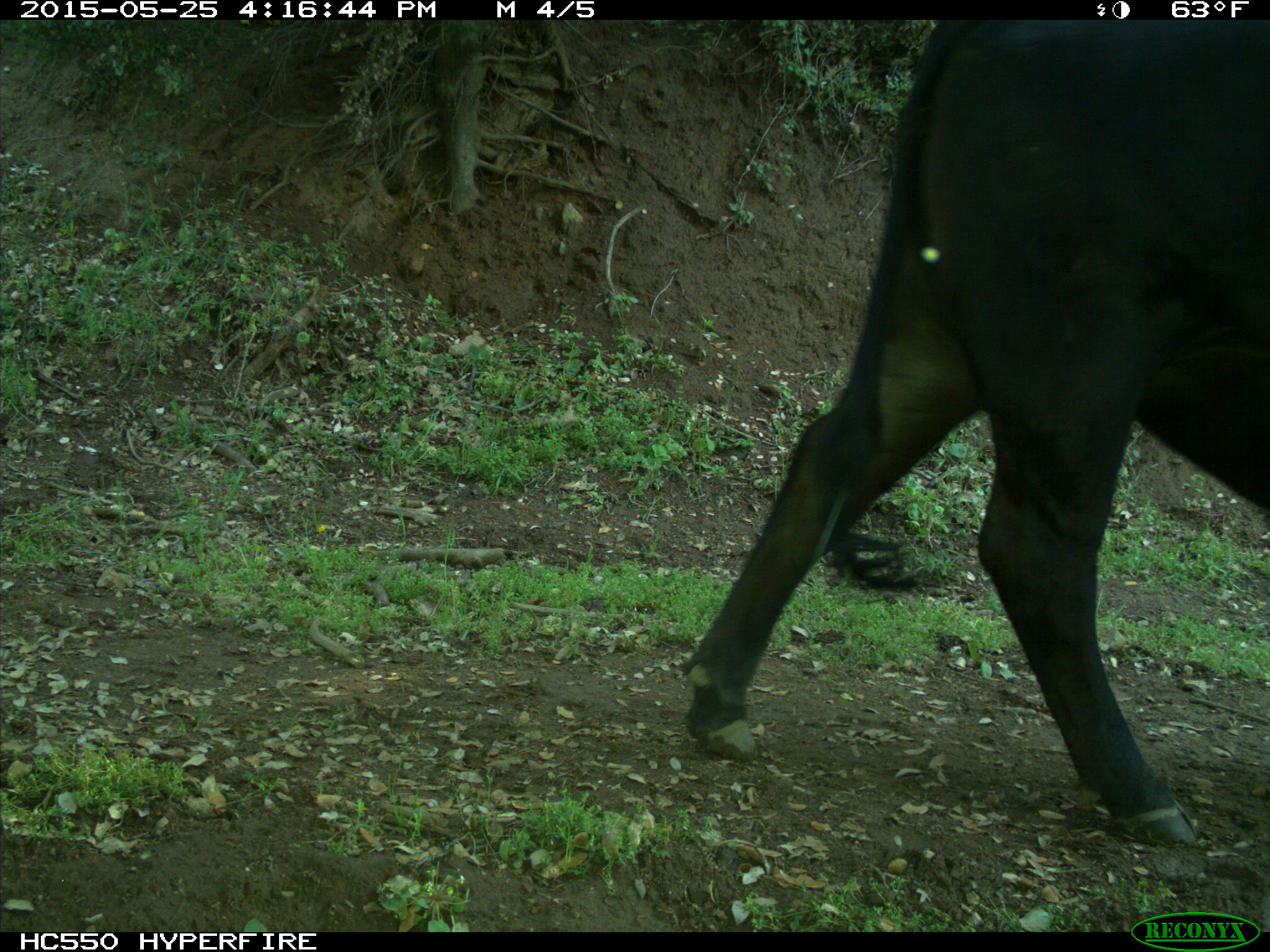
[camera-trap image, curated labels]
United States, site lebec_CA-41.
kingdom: Animalia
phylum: Chordata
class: Mammalia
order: Artiodactyla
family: Bovidae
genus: Bos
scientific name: Bos taurus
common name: domestic cow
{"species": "Bos taurus (domestic cow)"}